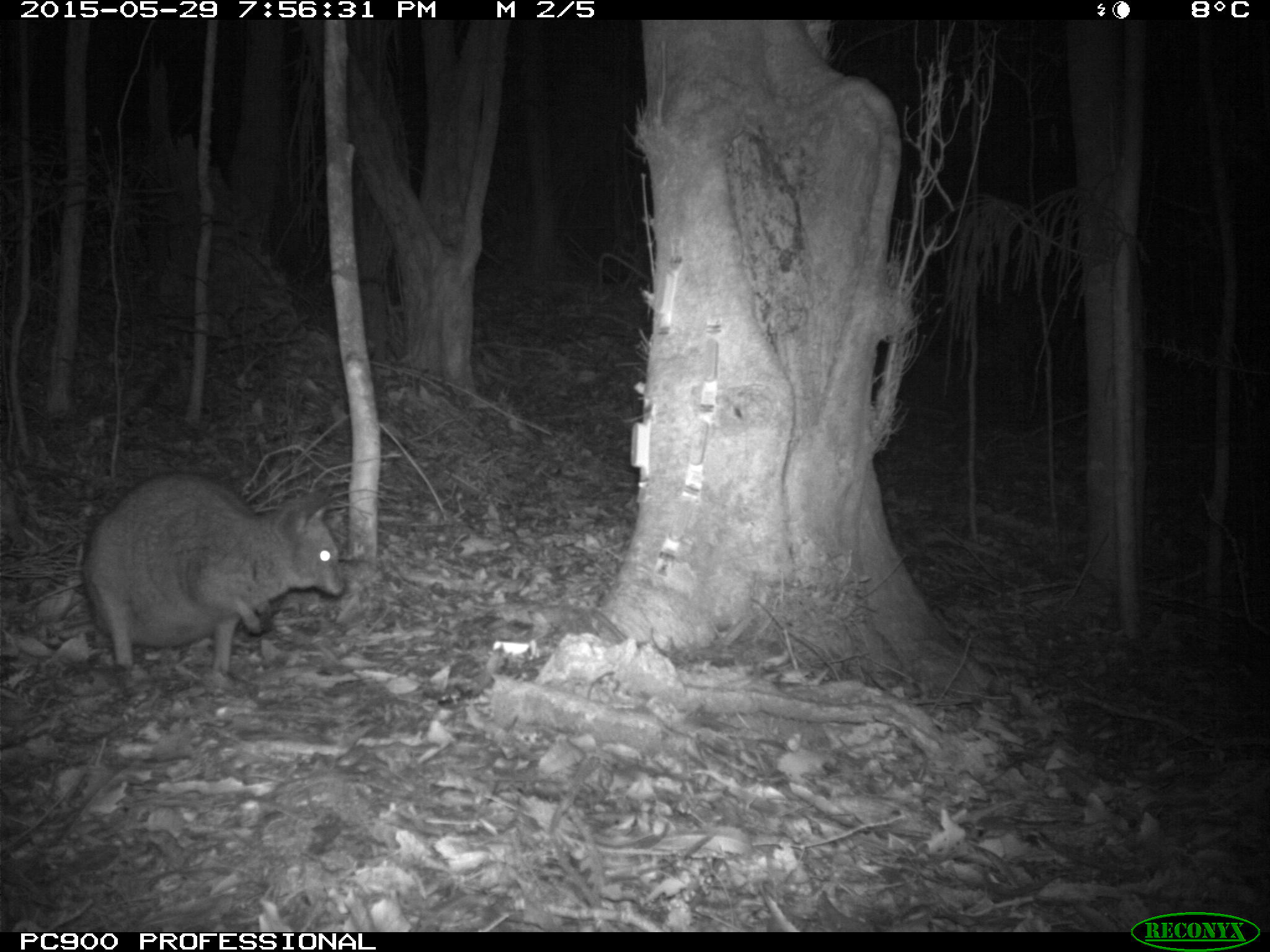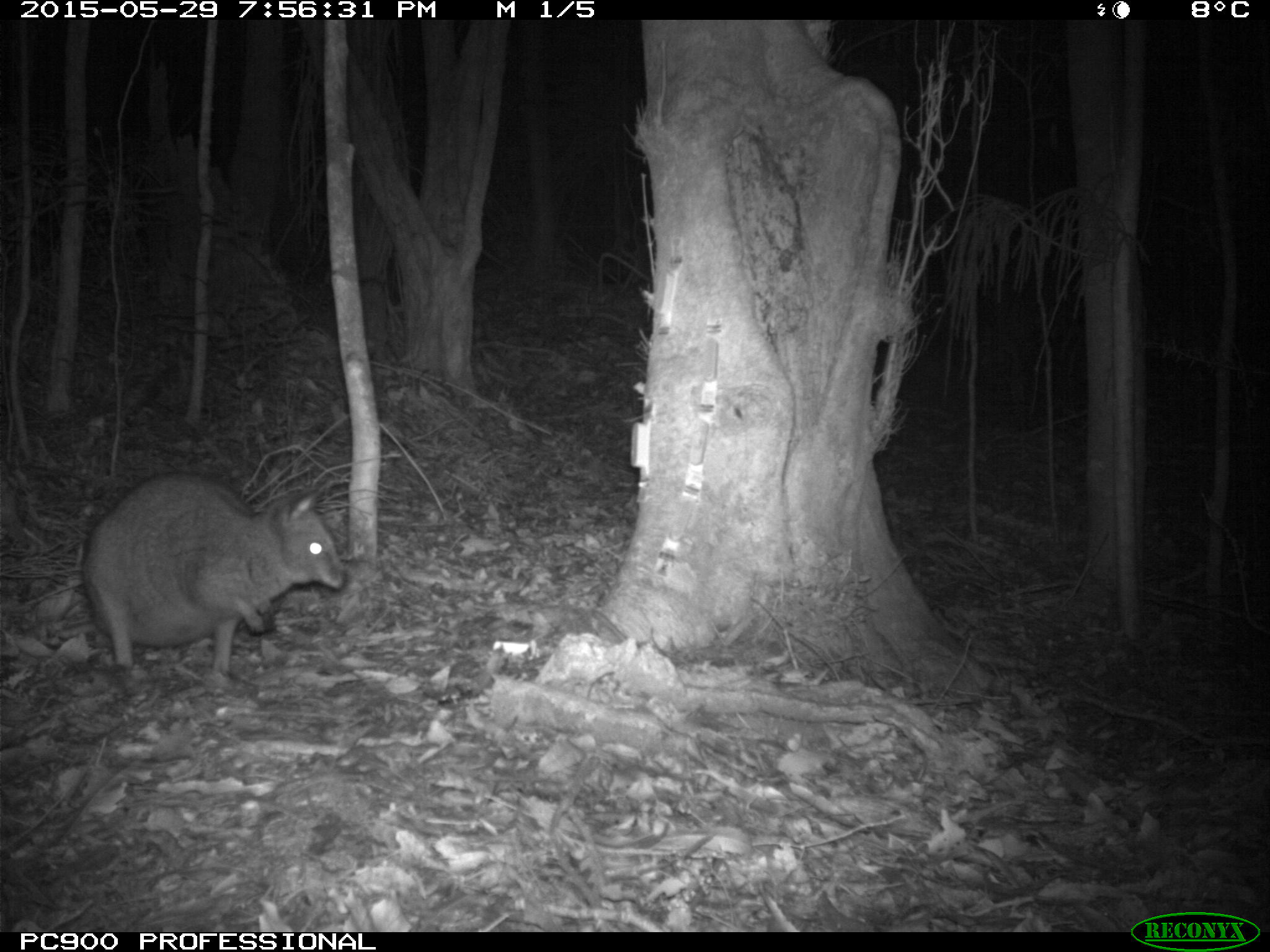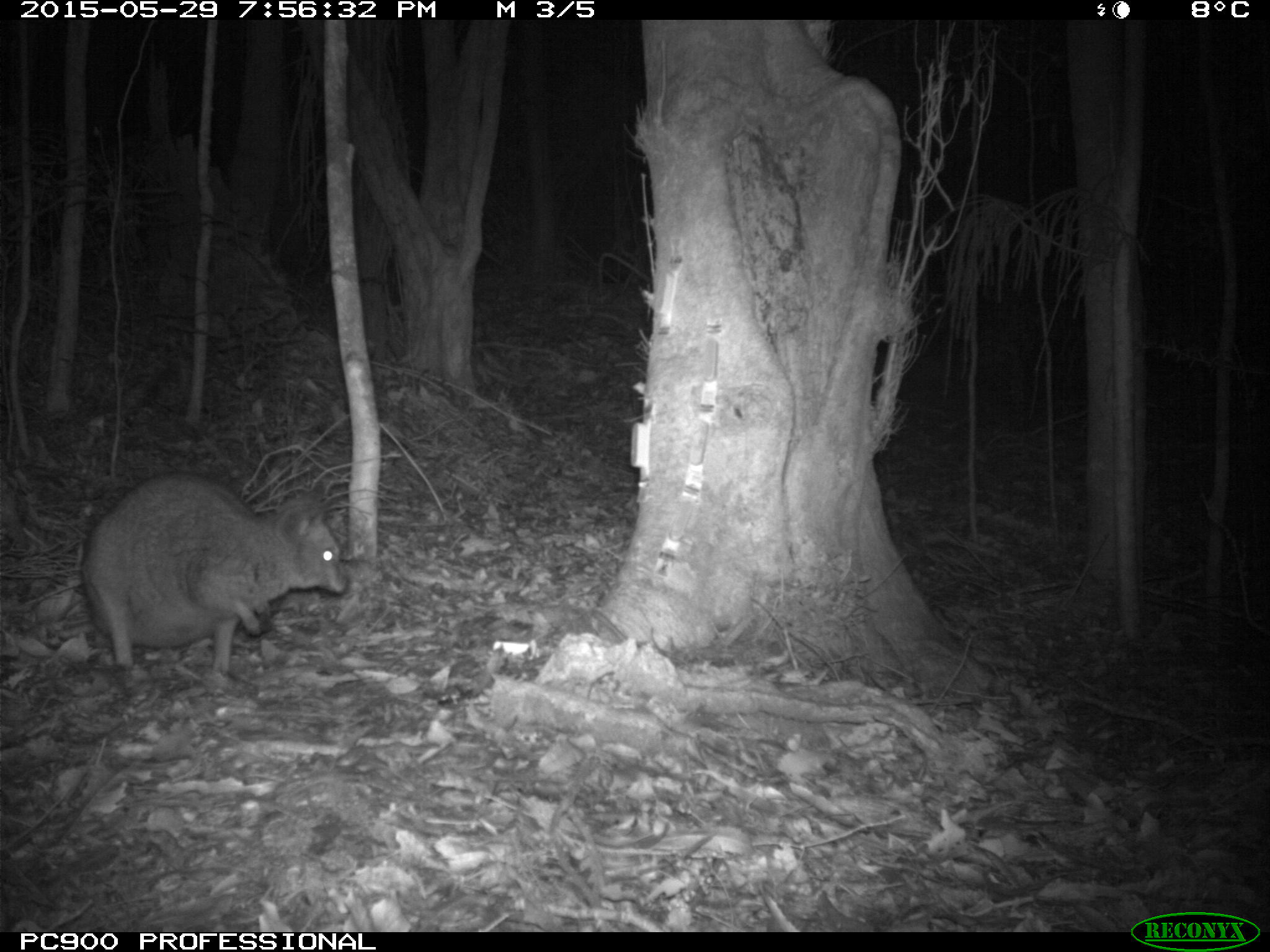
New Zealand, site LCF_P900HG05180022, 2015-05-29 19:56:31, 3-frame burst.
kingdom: Animalia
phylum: Chordata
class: Mammalia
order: Diprotodontia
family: Macropodidae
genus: Notamacropus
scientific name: Notamacropus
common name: wallaby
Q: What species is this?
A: Wallaby (Notamacropus).